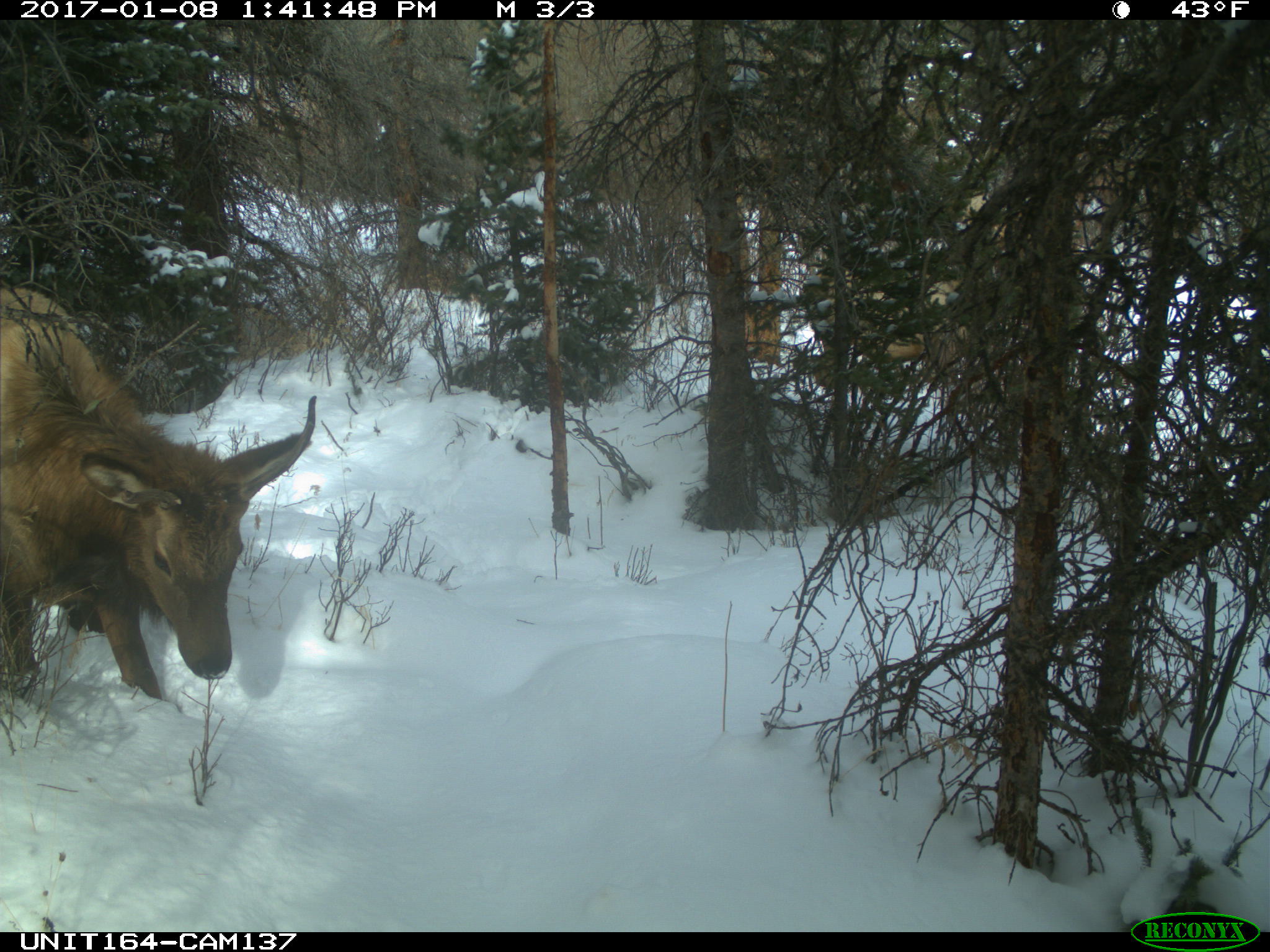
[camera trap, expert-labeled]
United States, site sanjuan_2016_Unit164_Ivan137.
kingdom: Animalia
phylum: Chordata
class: Mammalia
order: Artiodactyla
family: Cervidae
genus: Cervus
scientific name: Cervus elaphus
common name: red deer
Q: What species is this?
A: Cervus elaphus (red deer).